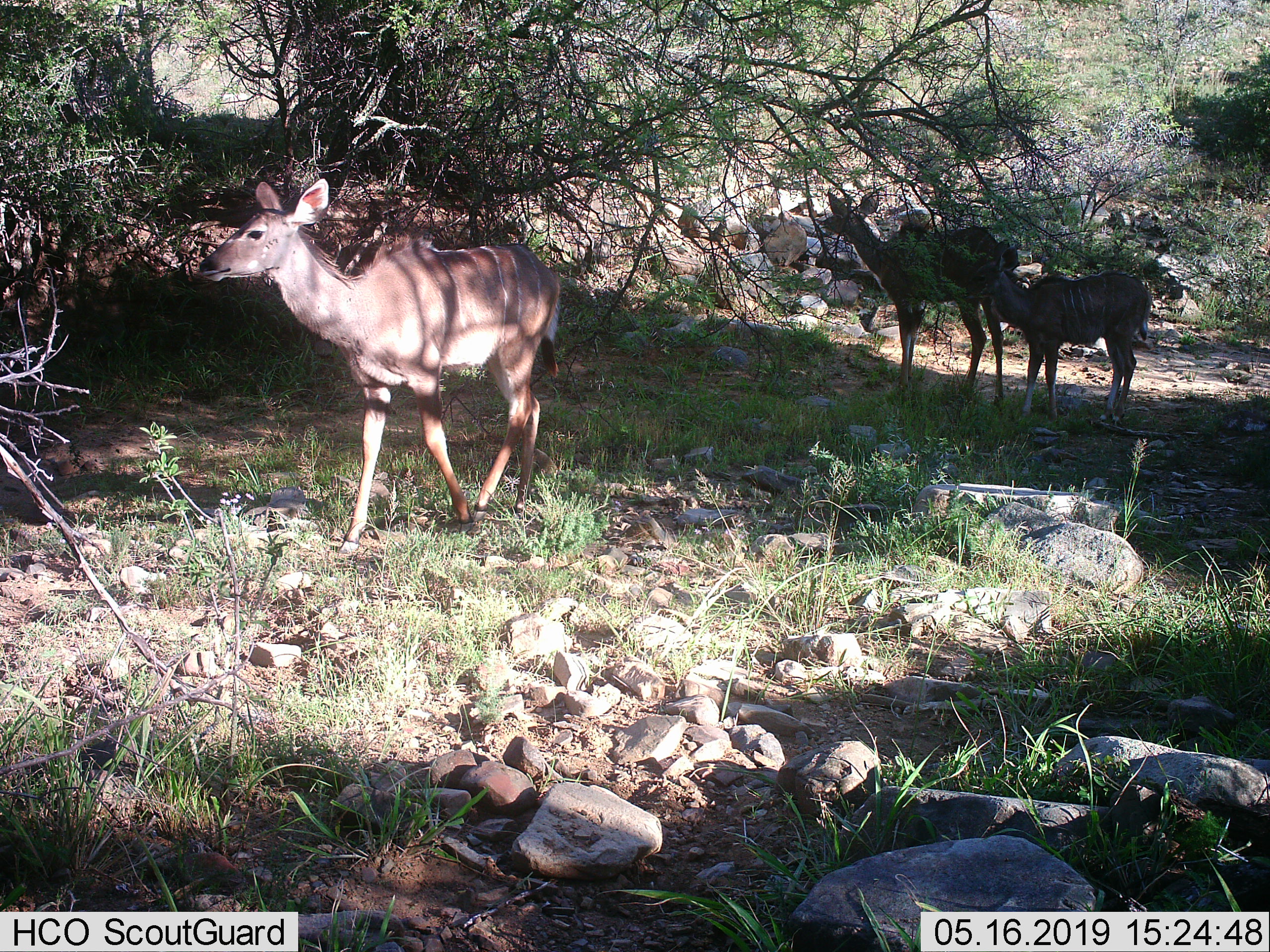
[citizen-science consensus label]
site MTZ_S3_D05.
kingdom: Animalia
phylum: Chordata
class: Mammalia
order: Artiodactyla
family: Bovidae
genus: Tragelaphus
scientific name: Tragelaphus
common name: kudu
Kudu (Tragelaphus), count 3. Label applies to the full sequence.